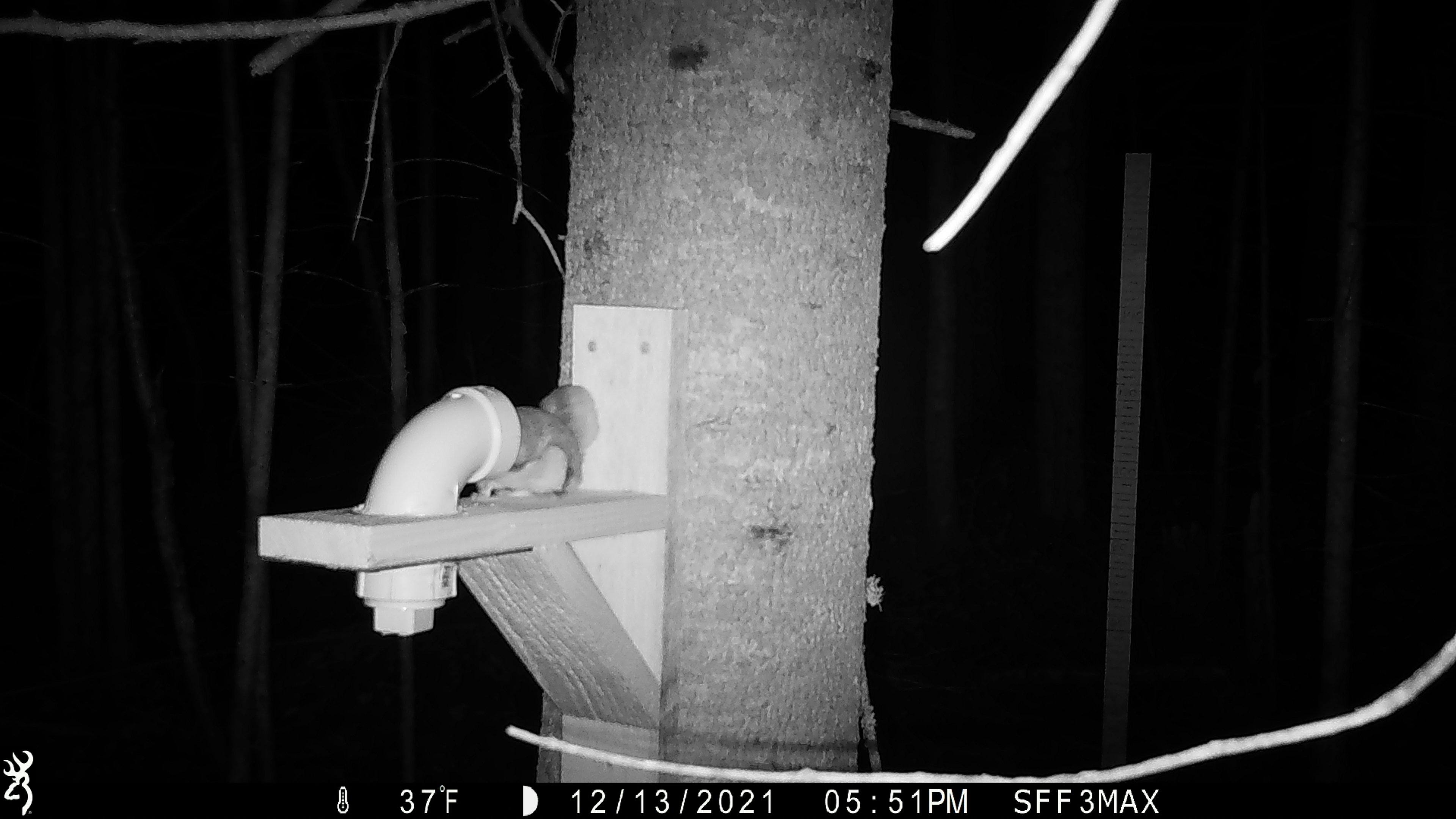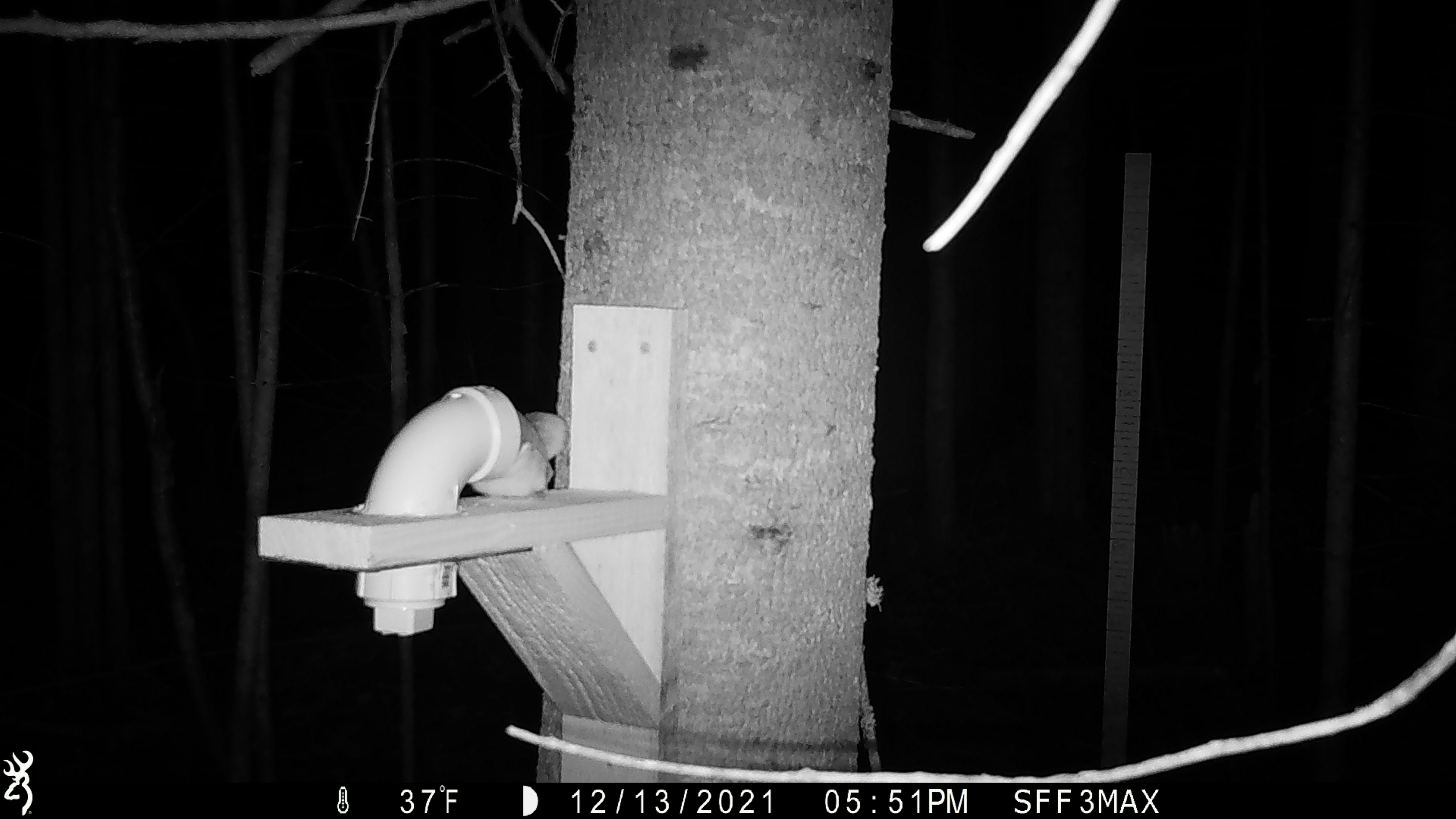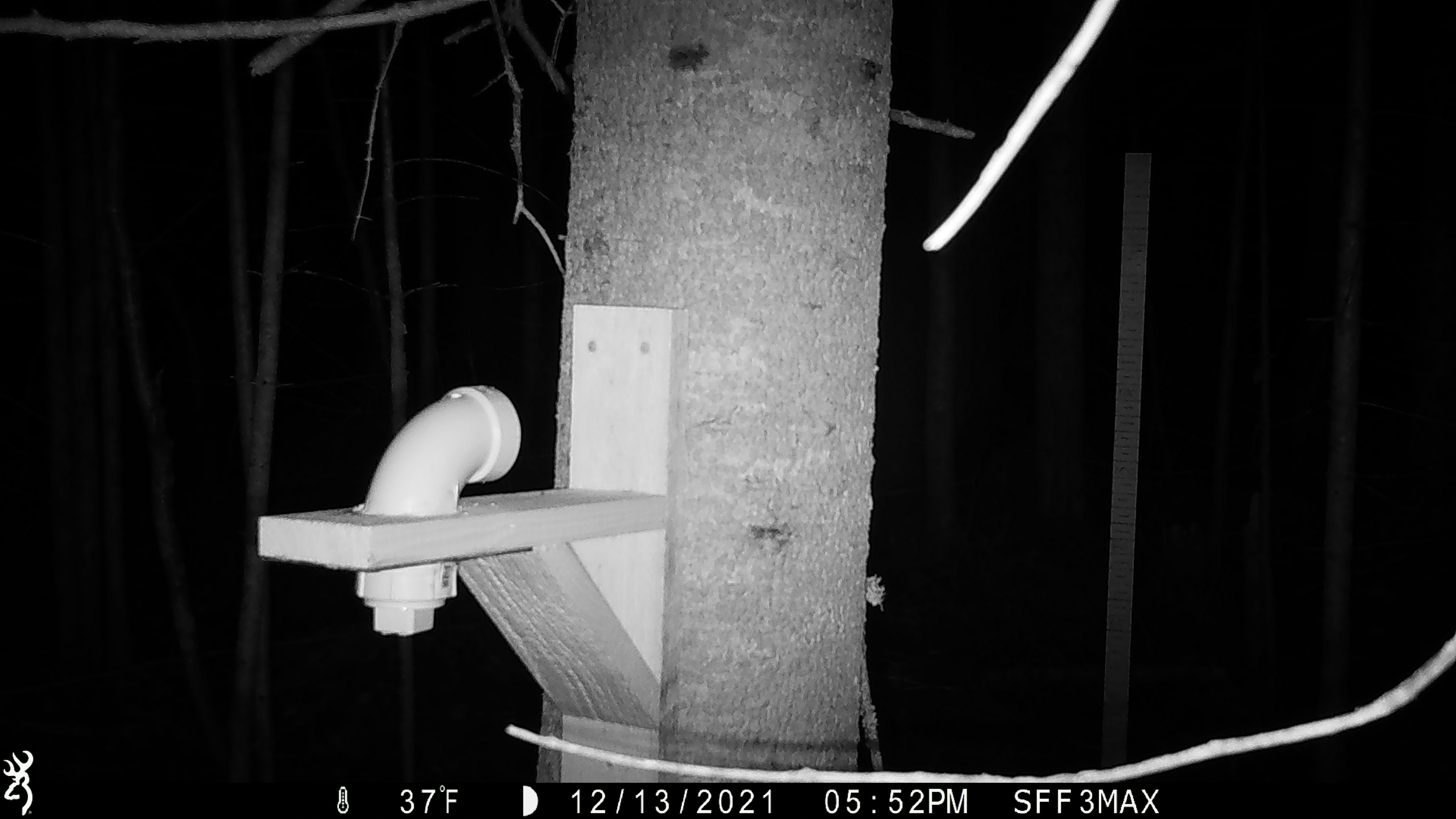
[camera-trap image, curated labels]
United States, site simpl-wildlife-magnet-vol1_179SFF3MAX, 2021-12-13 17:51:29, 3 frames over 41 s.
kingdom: Animalia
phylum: Chordata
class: Mammalia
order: Rodentia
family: Sciuridae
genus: Glaucomys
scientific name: Glaucomys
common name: flying squirrel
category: flying squirrel sp.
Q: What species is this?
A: Flying squirrel sp. (flying squirrel) (Glaucomys).